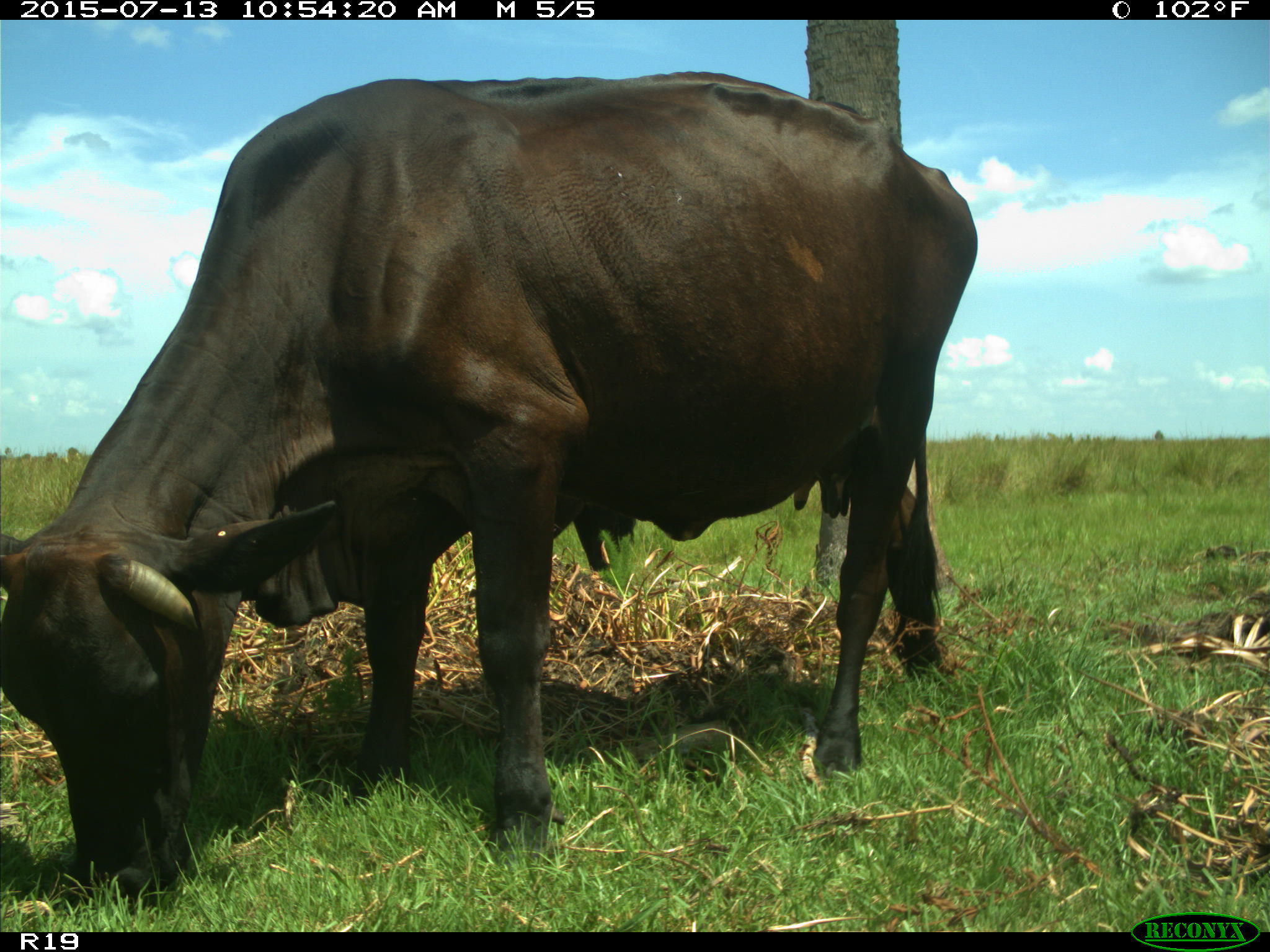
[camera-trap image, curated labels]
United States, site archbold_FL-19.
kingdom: Animalia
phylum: Chordata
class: Mammalia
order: Artiodactyla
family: Bovidae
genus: Bos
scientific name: Bos taurus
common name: domestic cow